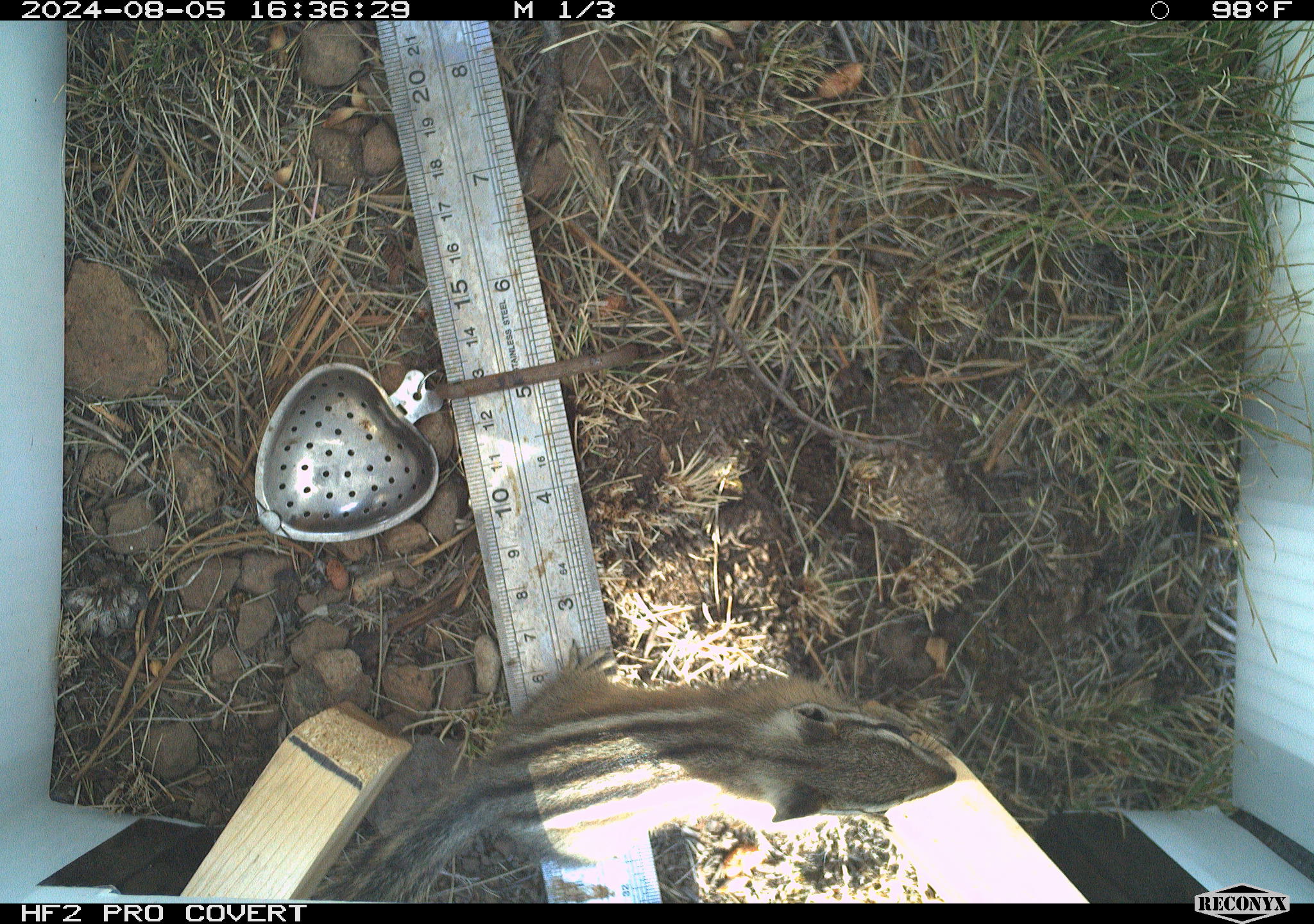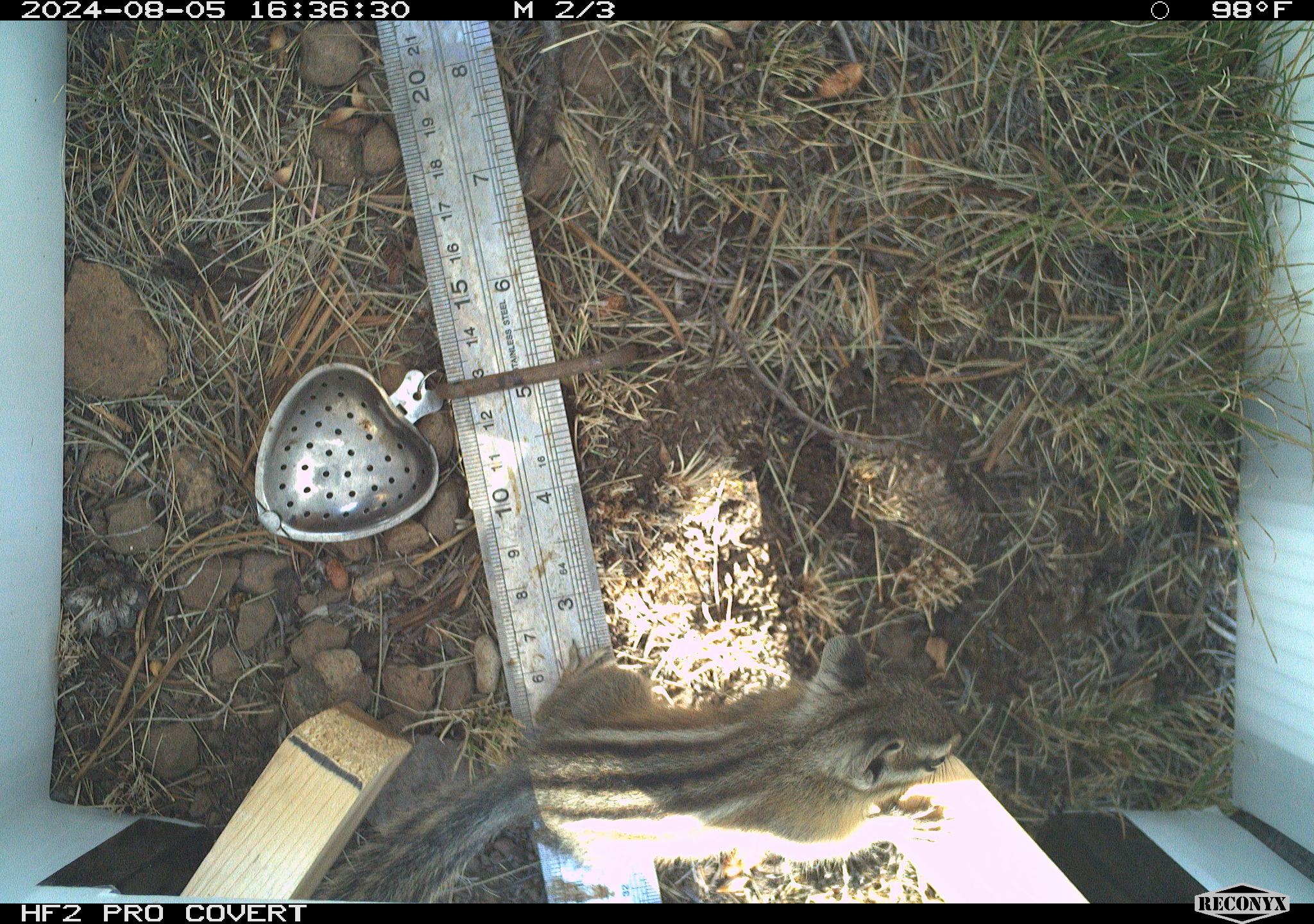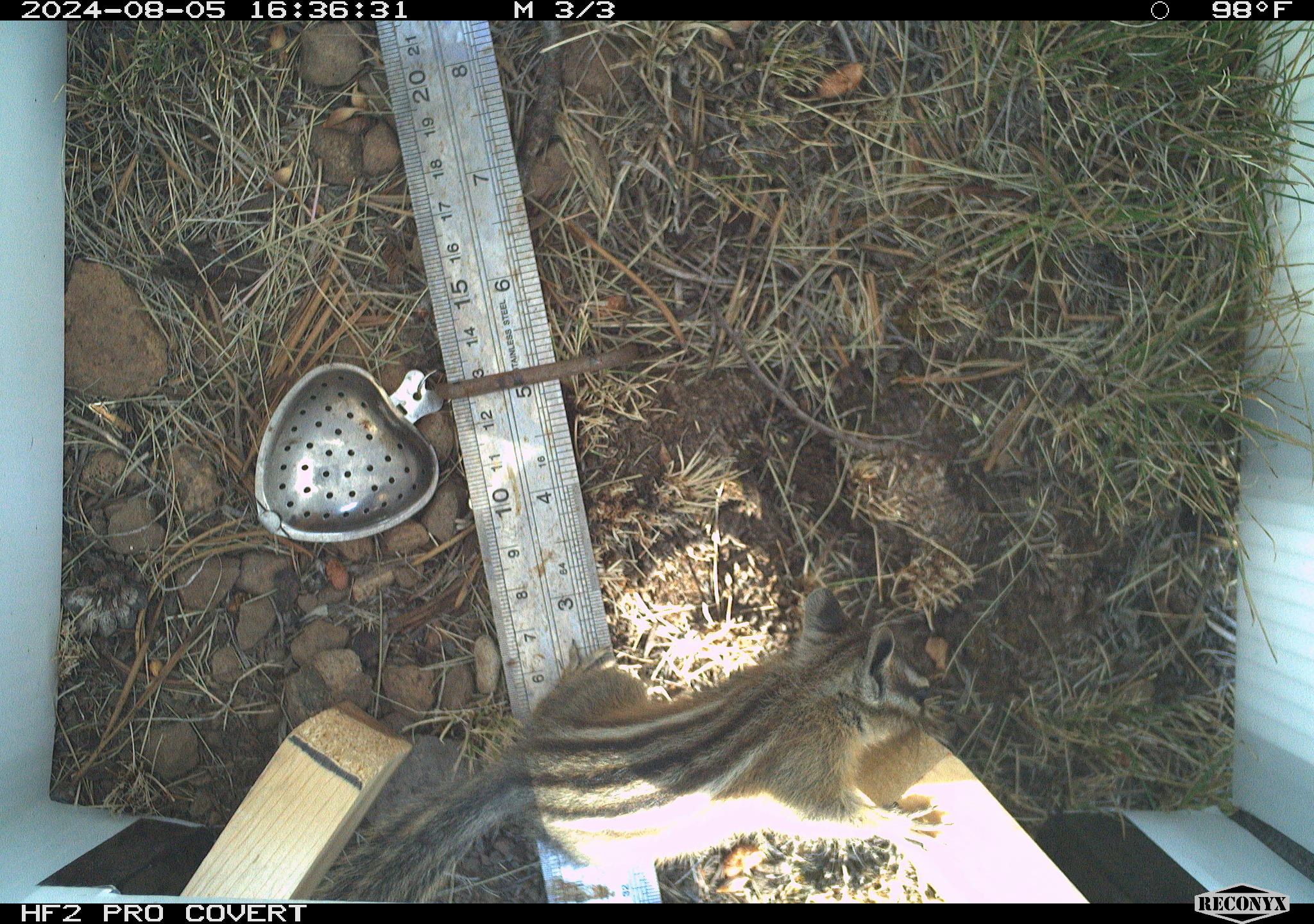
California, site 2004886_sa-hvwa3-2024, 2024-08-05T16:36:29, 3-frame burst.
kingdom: Animalia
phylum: Chordata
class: Mammalia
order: Rodentia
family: Sciuridae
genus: Neotamias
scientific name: Neotamias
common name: western chipmunks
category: neotamias species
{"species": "neotamias species (western chipmunks) (Neotamias)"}